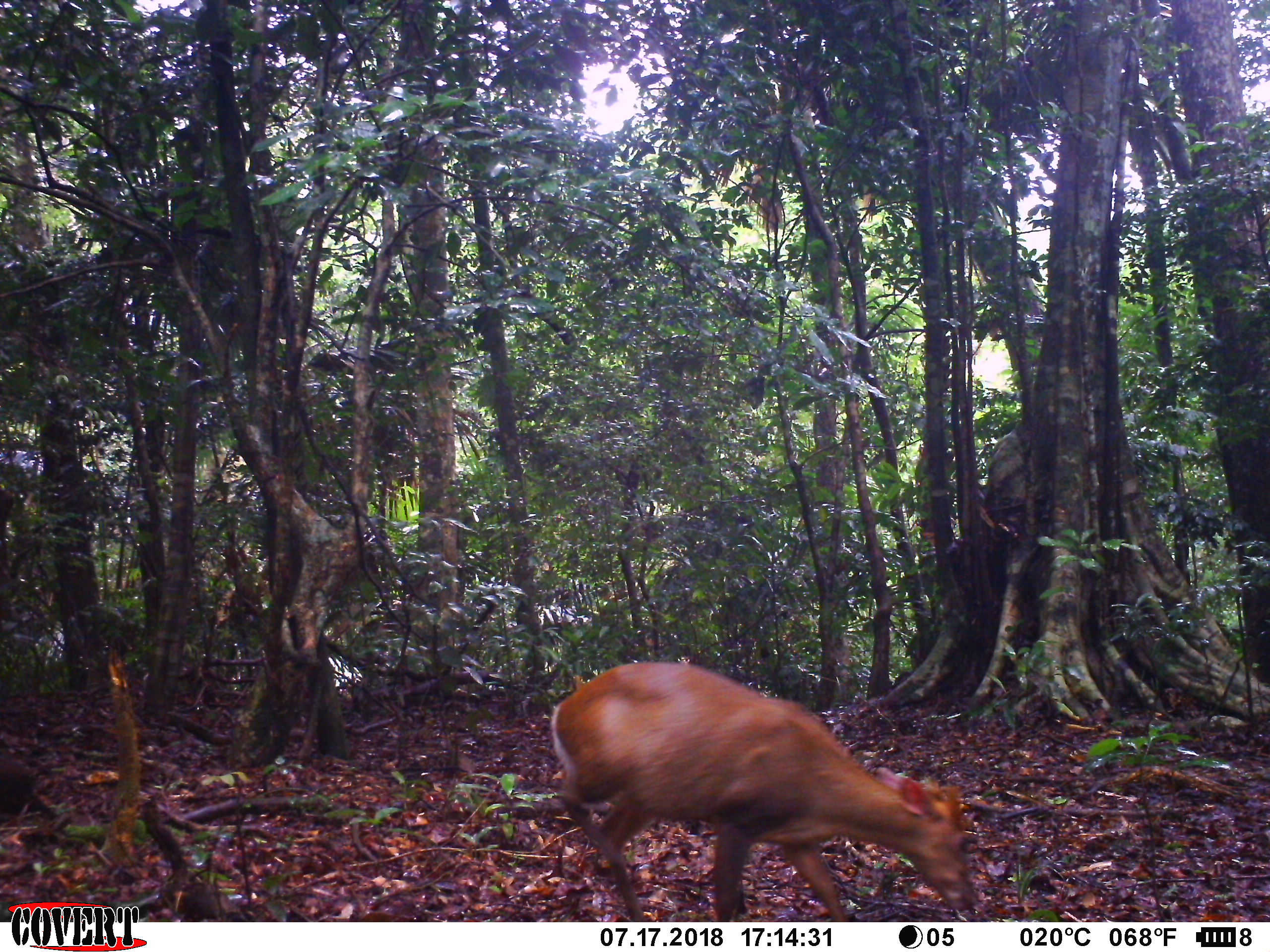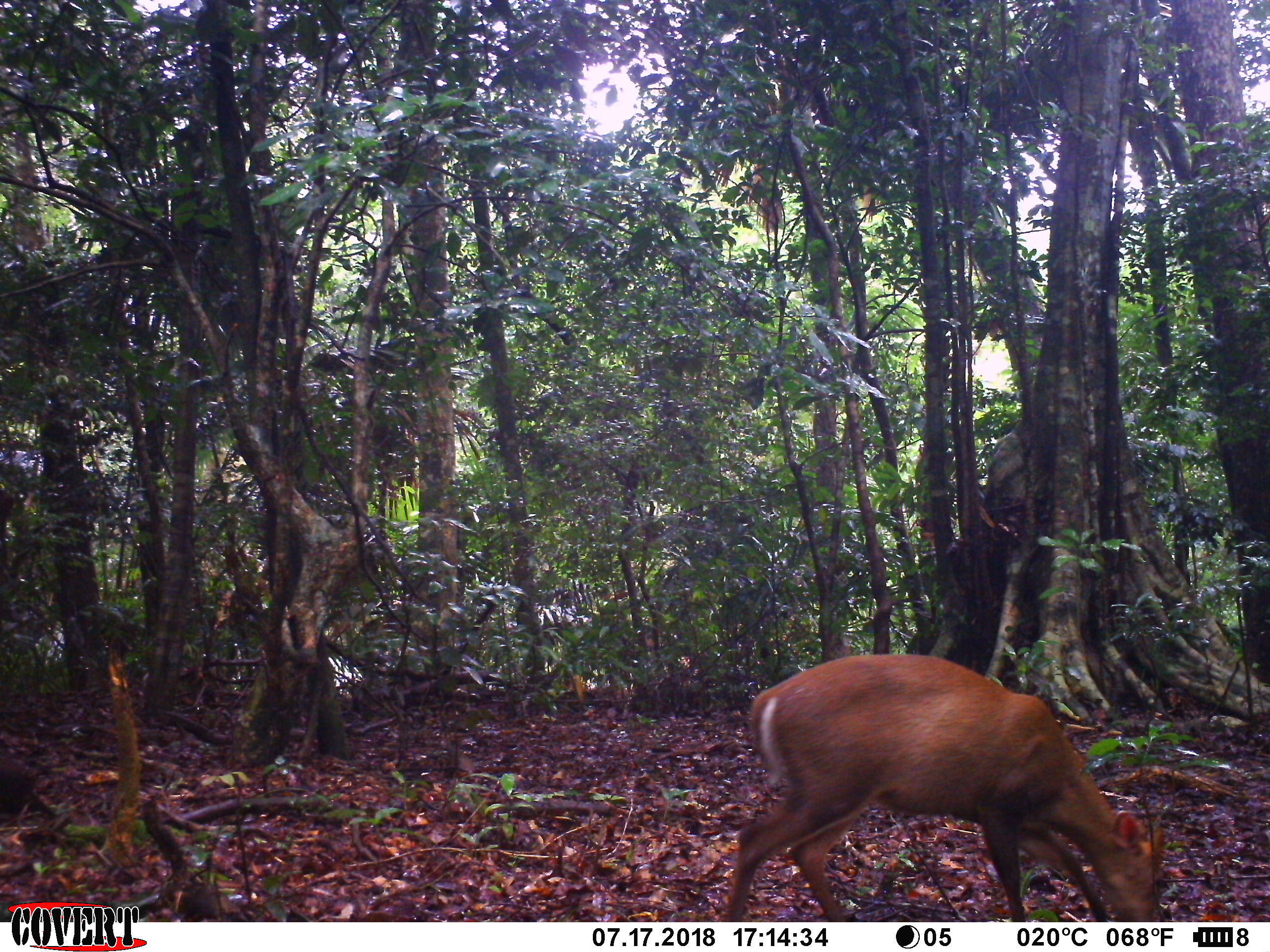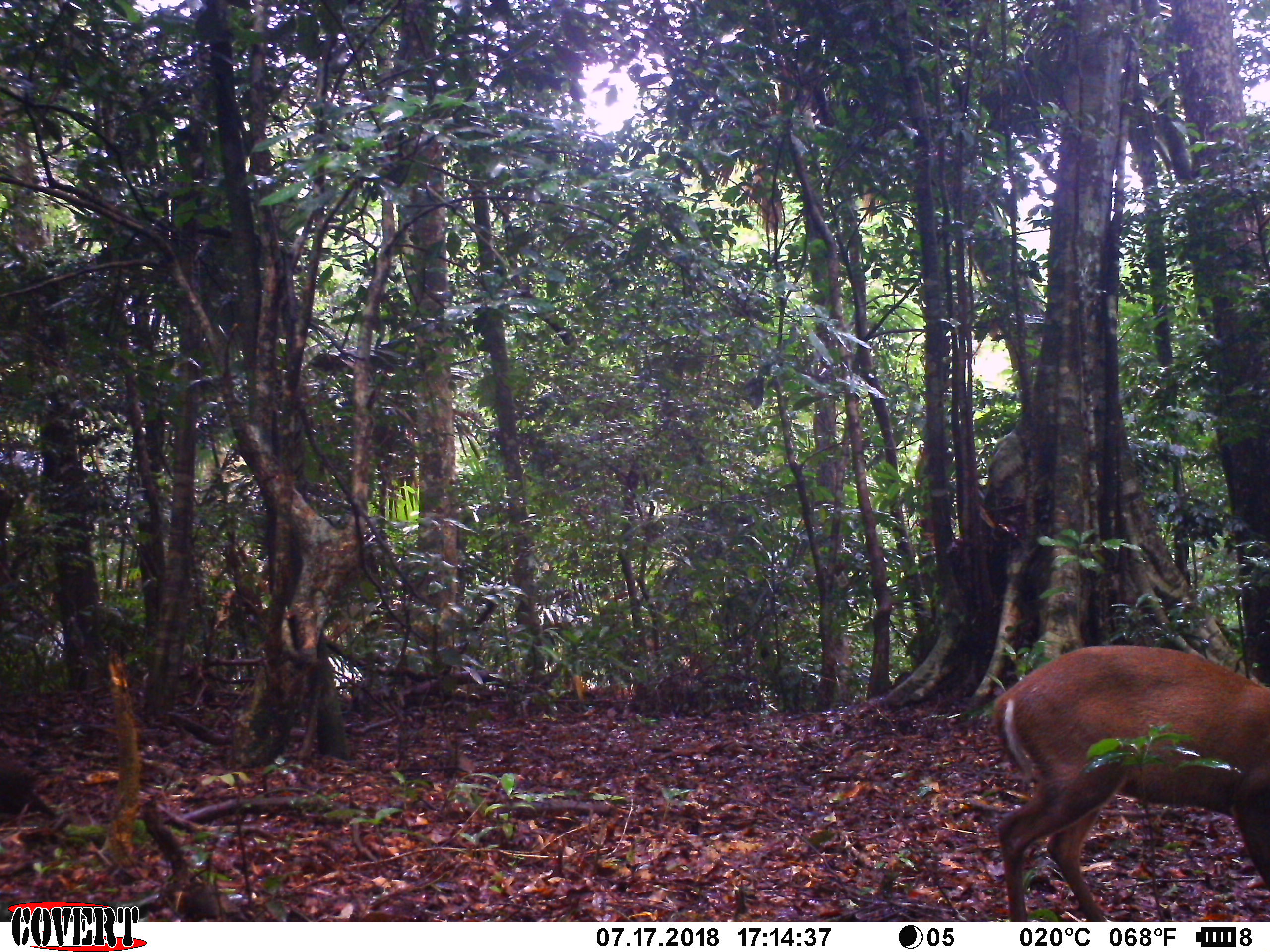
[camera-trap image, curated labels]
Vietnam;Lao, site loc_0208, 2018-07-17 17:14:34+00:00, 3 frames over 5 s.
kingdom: Animalia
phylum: Chordata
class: Mammalia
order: Artiodactyla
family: Cervidae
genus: Muntiacus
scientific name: Muntiacus rooseveltorum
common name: roosevelt's muntjac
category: roosevelts muntjac group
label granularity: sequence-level